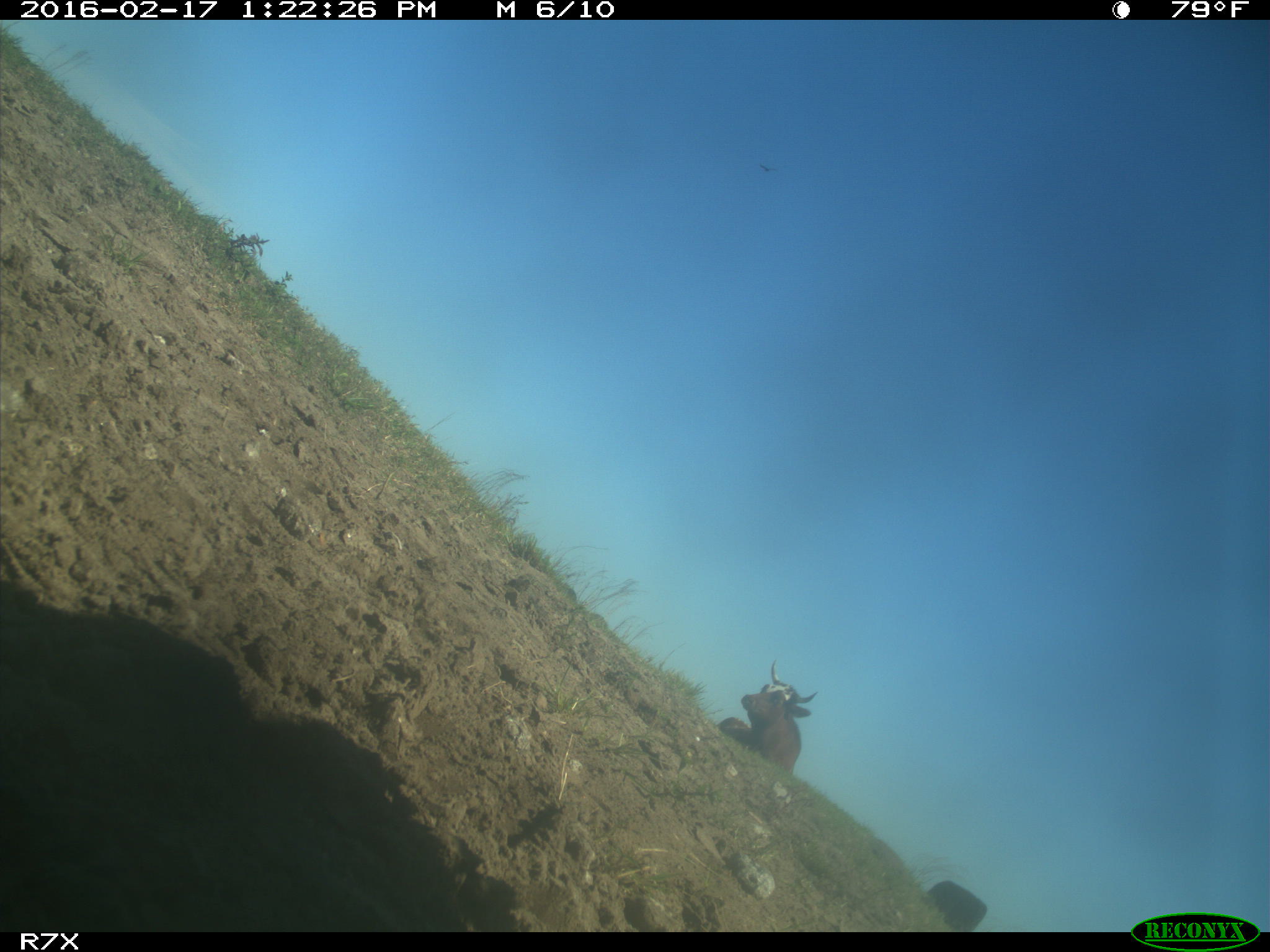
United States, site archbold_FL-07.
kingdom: Animalia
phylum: Chordata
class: Mammalia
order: Artiodactyla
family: Bovidae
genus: Bos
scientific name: Bos taurus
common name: domestic cow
Bos taurus (domestic cow).